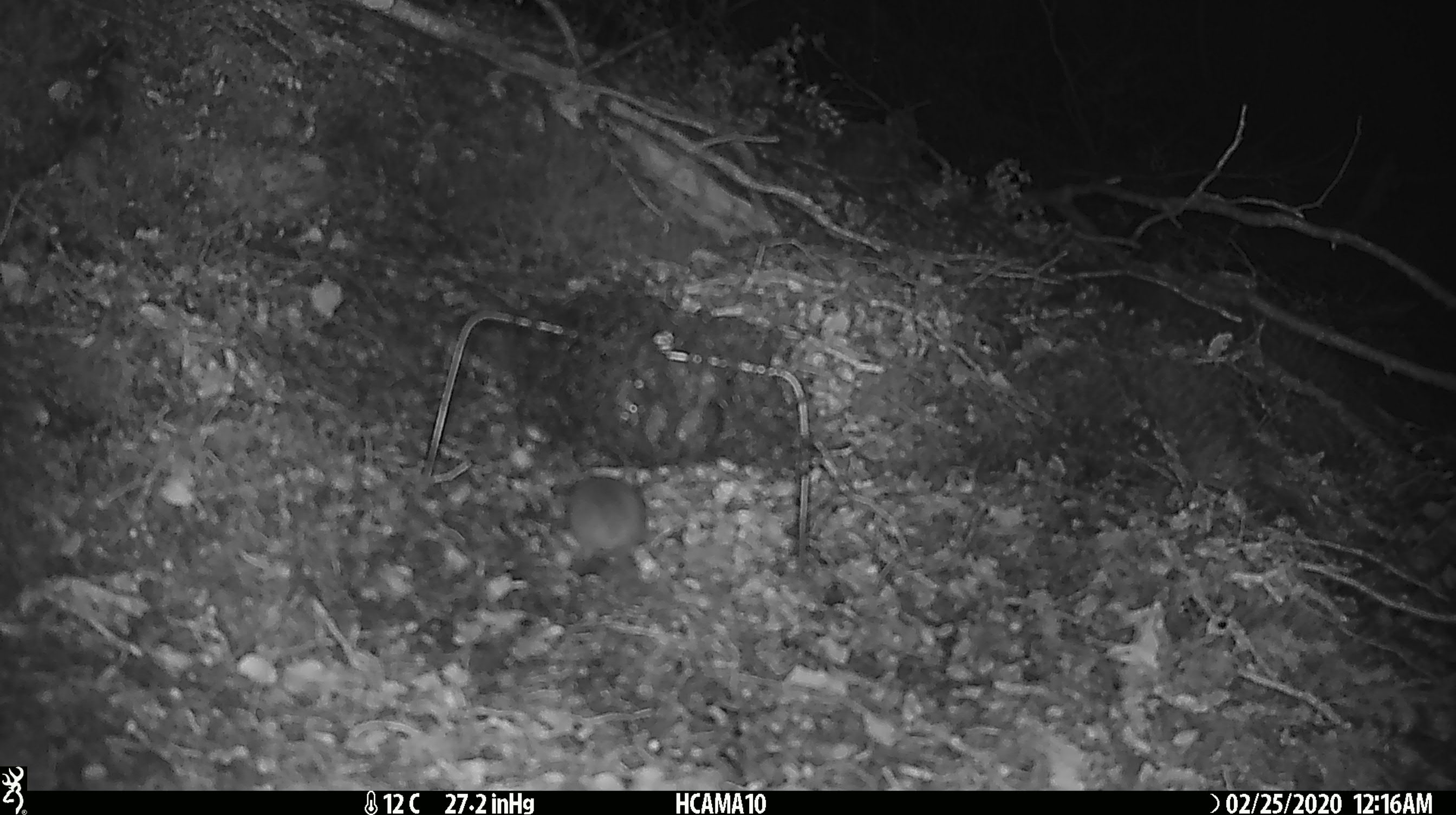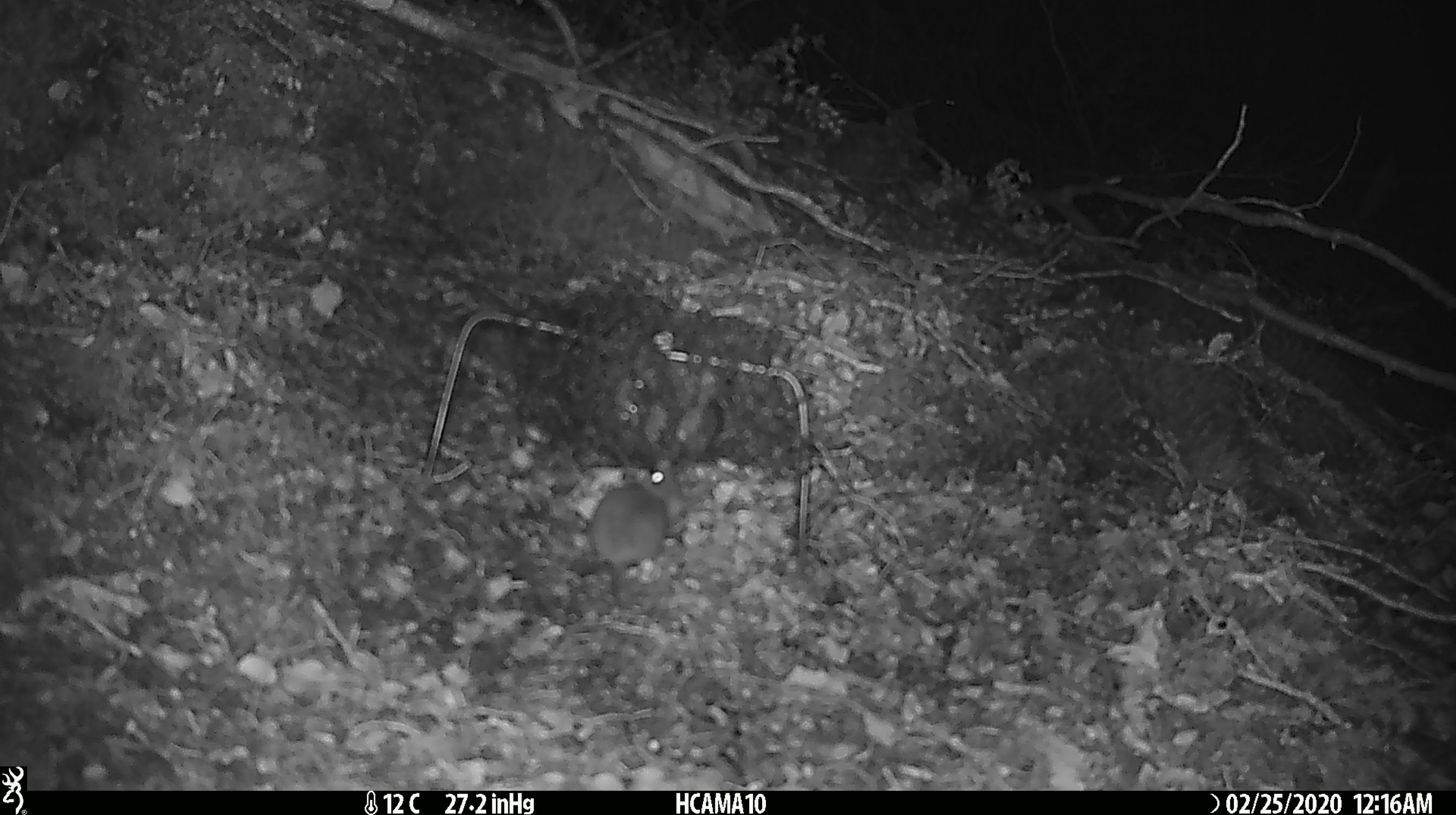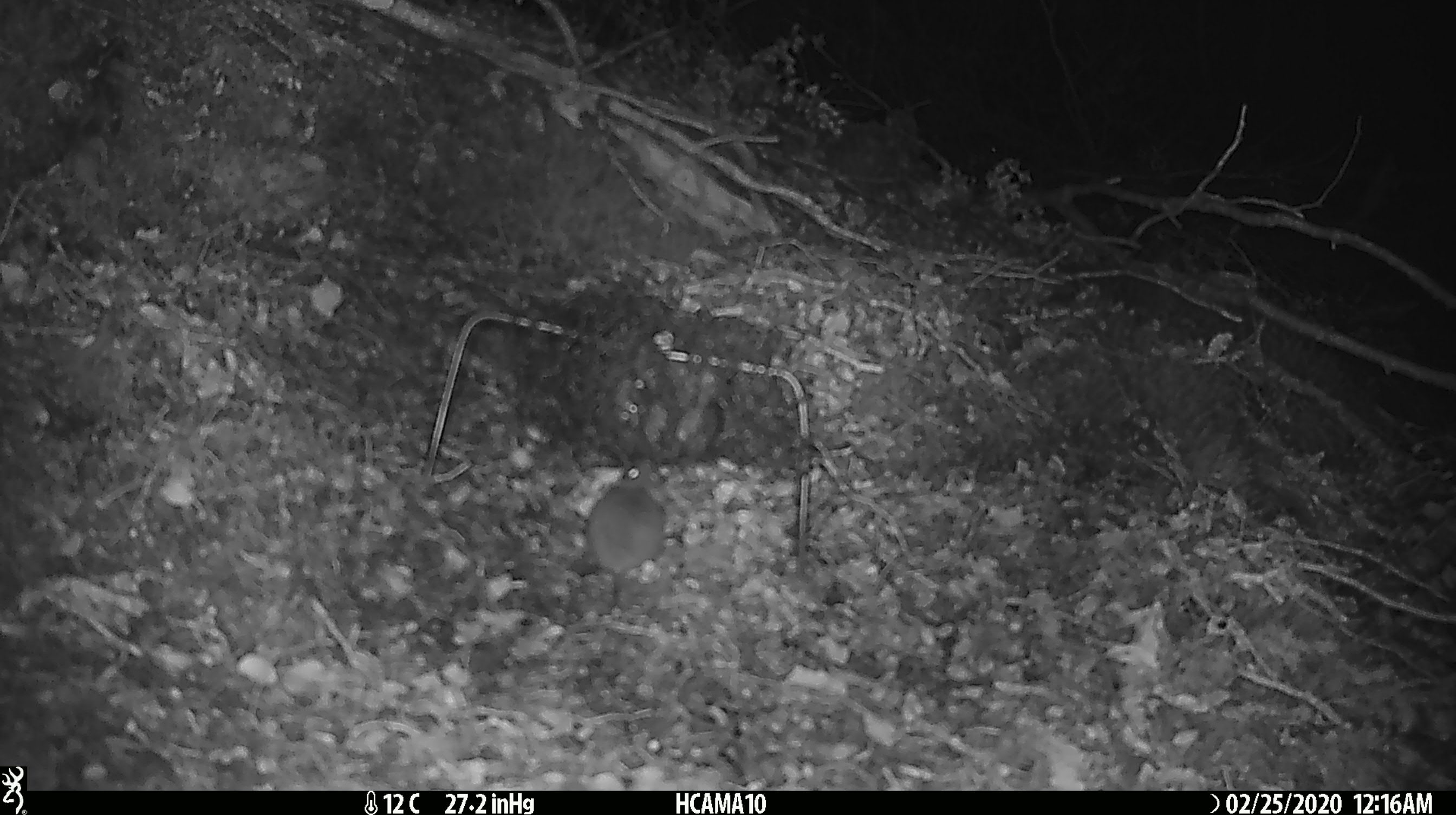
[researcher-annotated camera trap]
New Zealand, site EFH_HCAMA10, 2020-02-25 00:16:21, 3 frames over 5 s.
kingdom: Animalia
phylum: Chordata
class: Mammalia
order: Rodentia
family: Muridae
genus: Mus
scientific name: Mus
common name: mouse